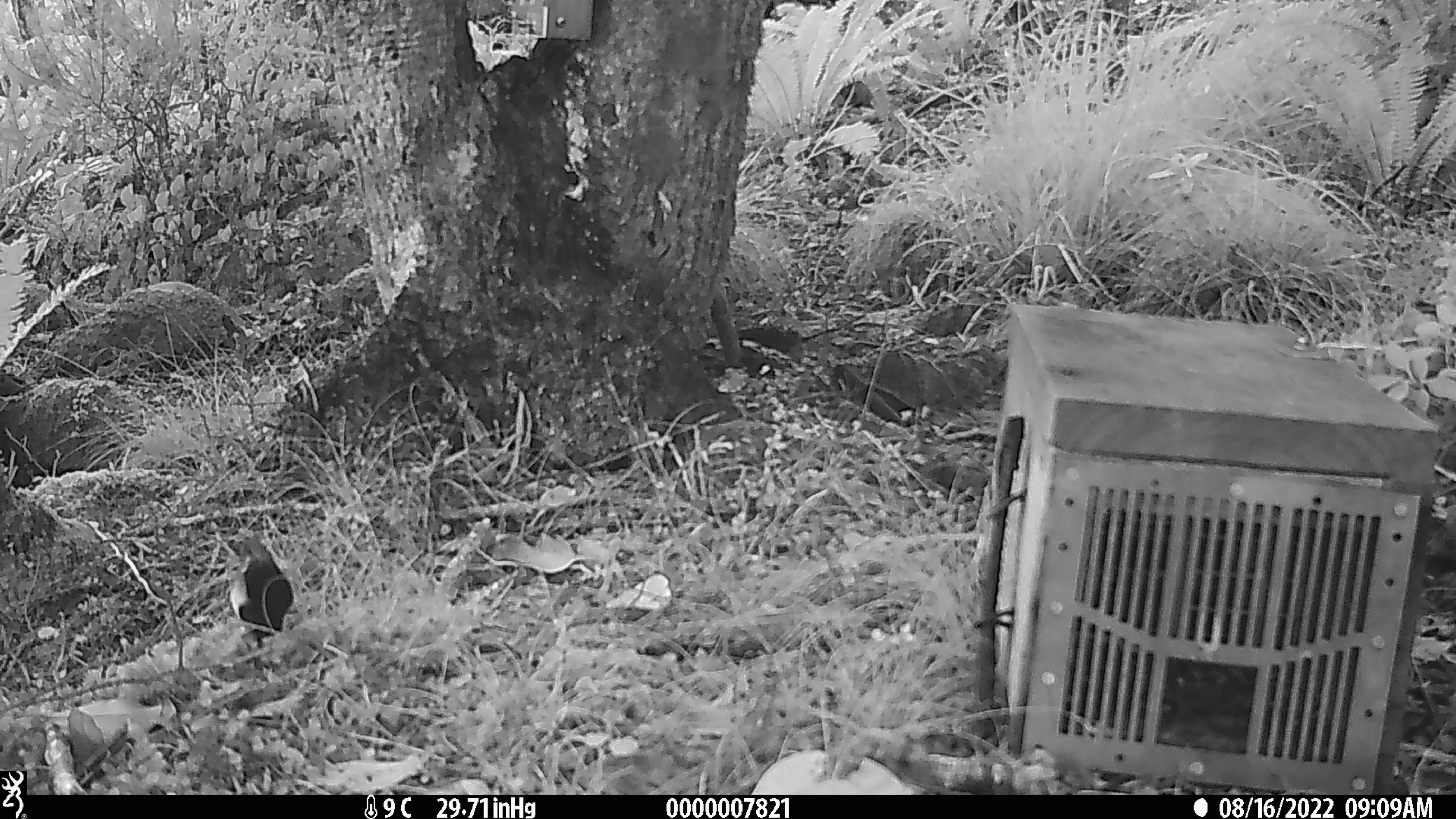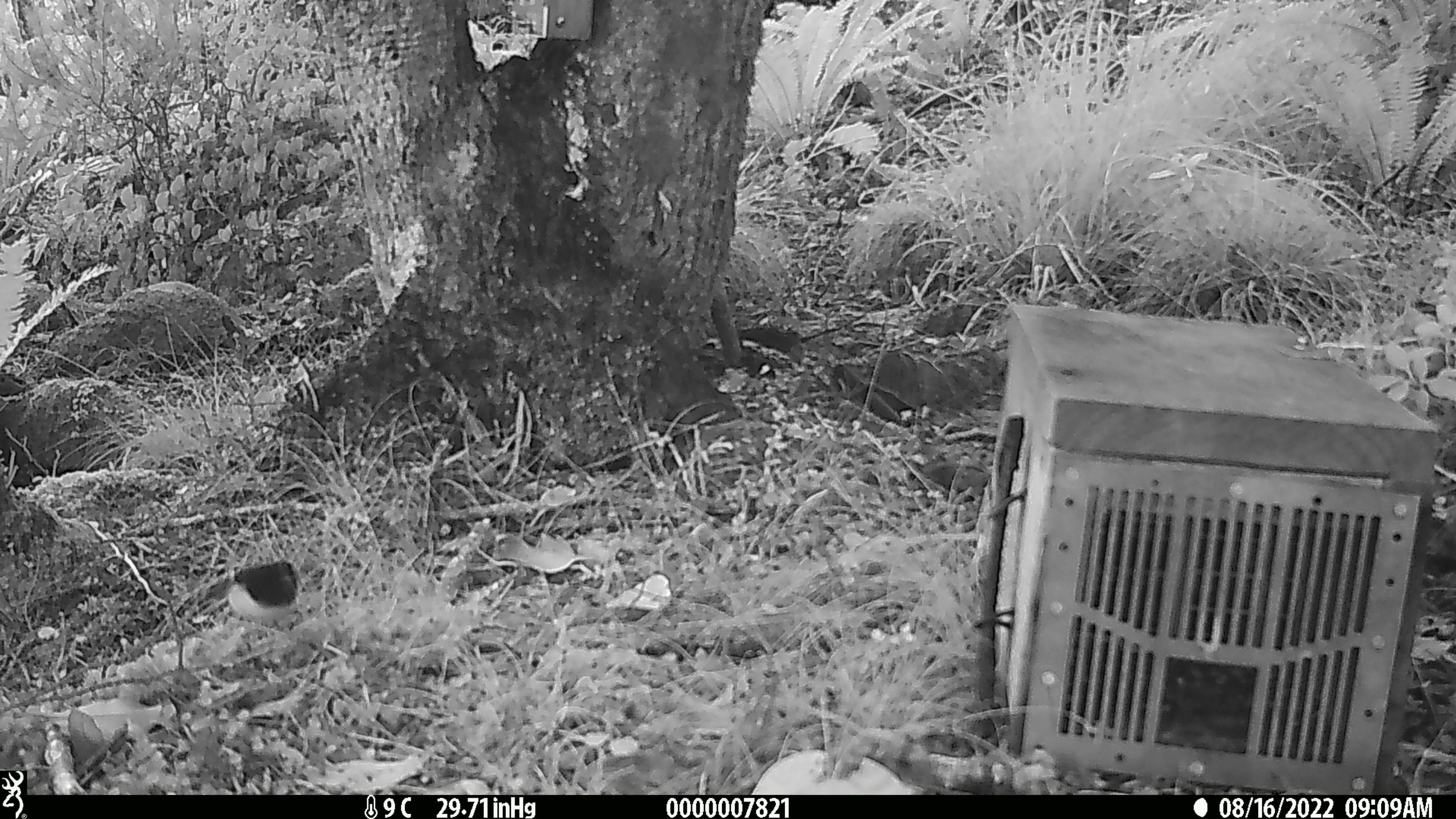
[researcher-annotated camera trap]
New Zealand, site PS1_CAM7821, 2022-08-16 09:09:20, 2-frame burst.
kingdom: Animalia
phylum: Chordata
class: Aves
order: Passeriformes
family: Petroicidae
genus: Petroica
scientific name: Petroica macrocephala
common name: tomtit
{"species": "tomtit (Petroica macrocephala)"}